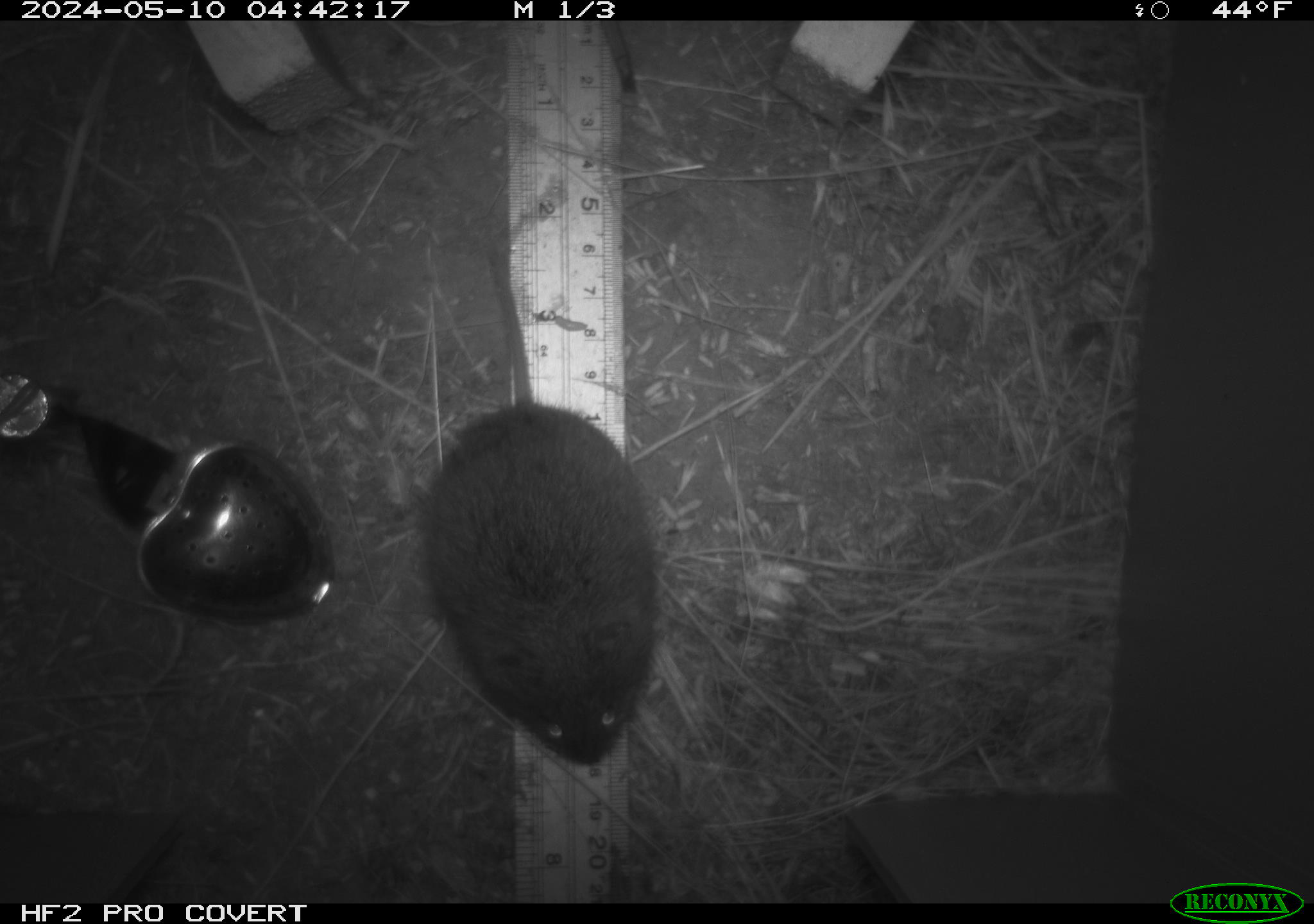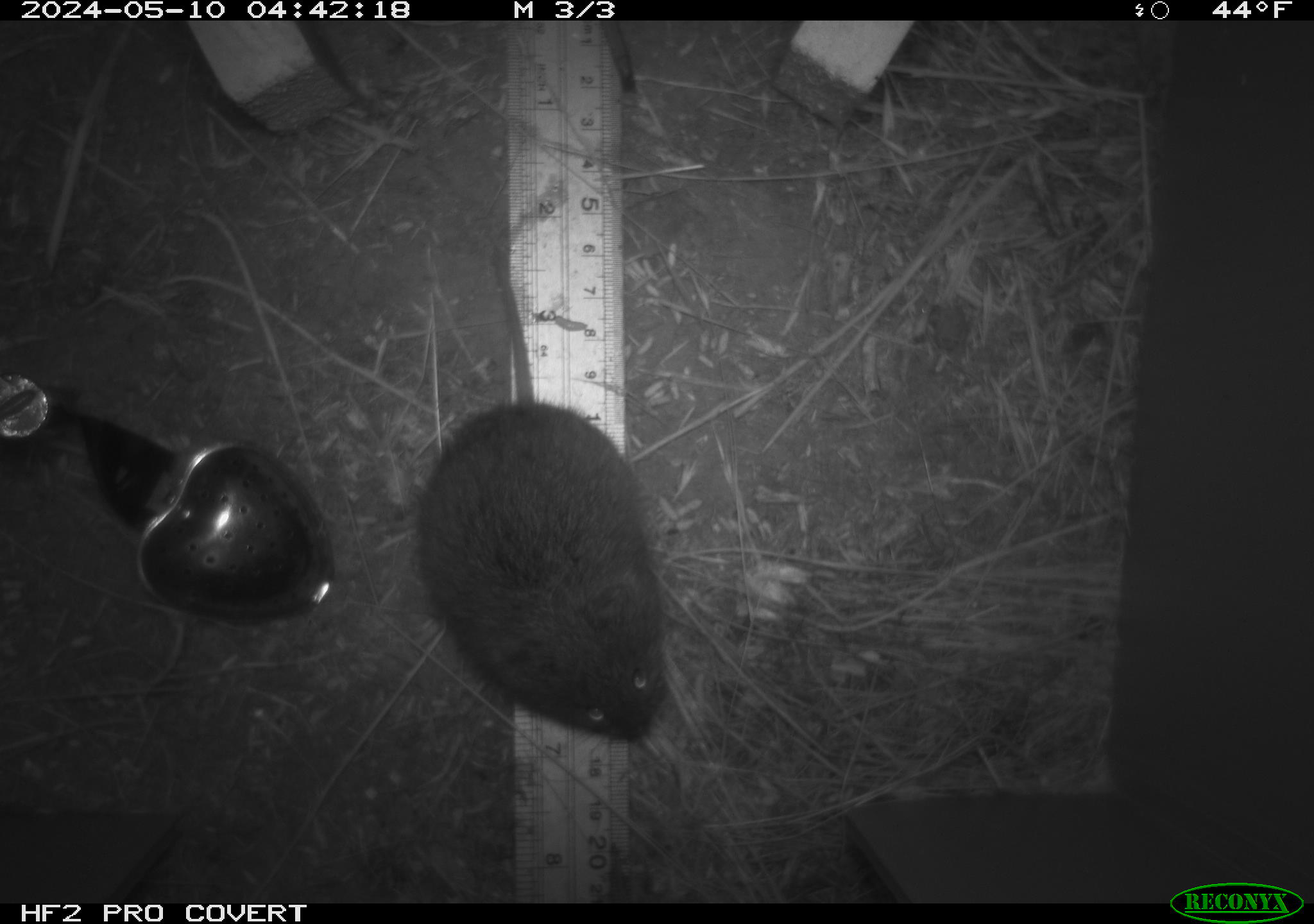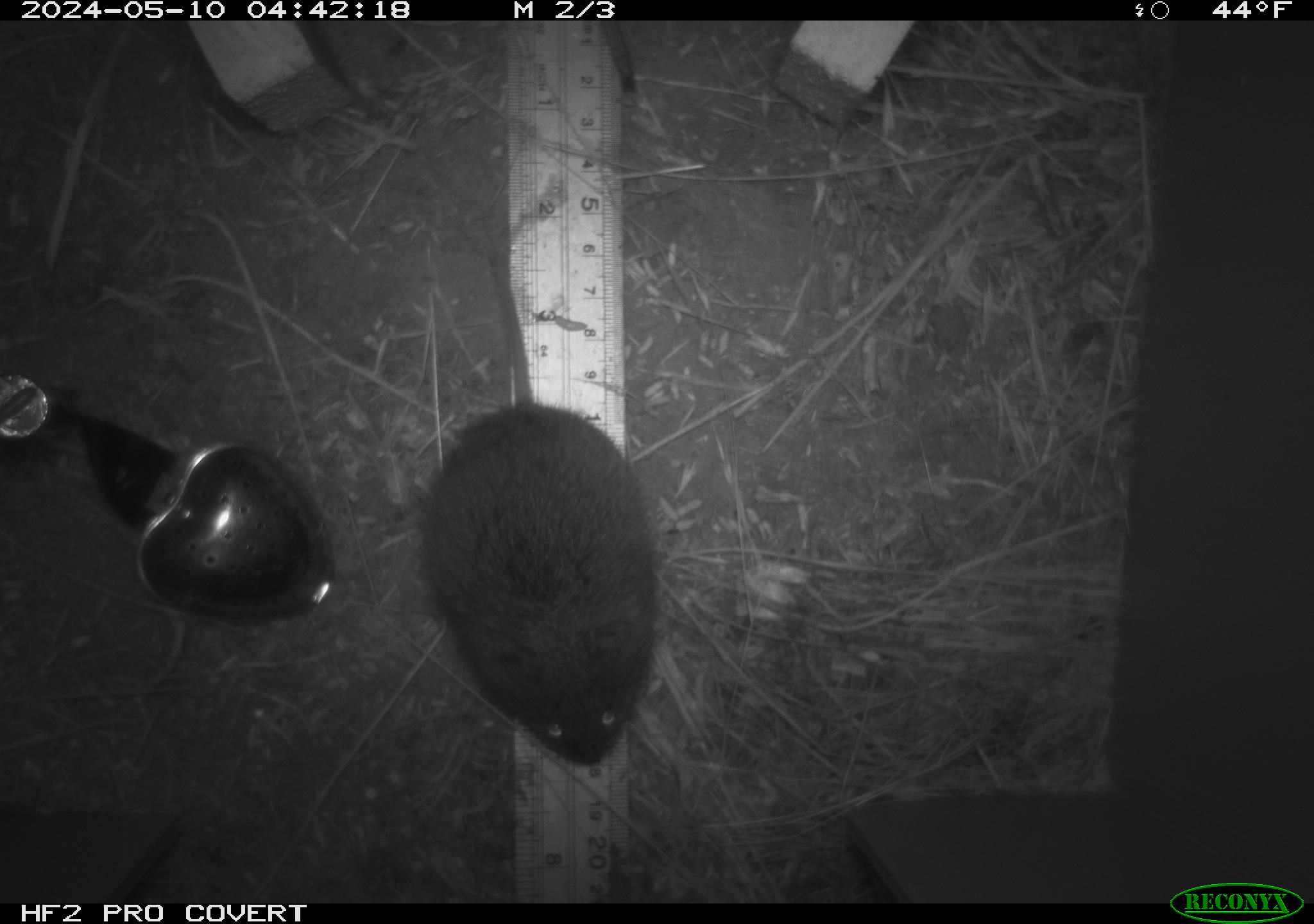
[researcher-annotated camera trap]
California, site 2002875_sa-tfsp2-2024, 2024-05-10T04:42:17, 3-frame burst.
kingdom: Animalia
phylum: Chordata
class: Mammalia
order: Rodentia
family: Cricetidae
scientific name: Arvicolinae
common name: voles, lemmings, and muskrats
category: arvicolinae subfamily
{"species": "arvicolinae subfamily (voles, lemmings, and muskrats) (Arvicolinae)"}